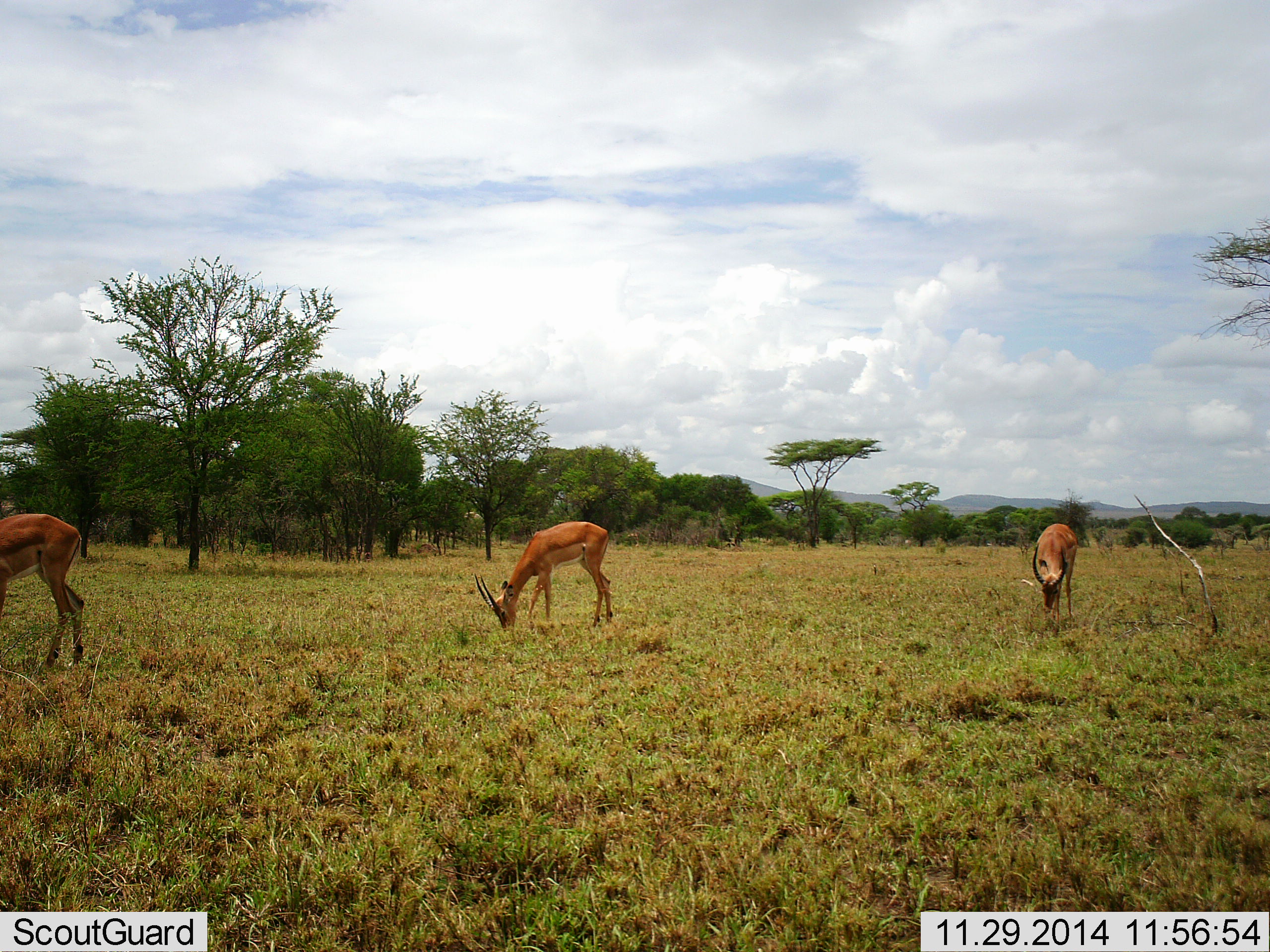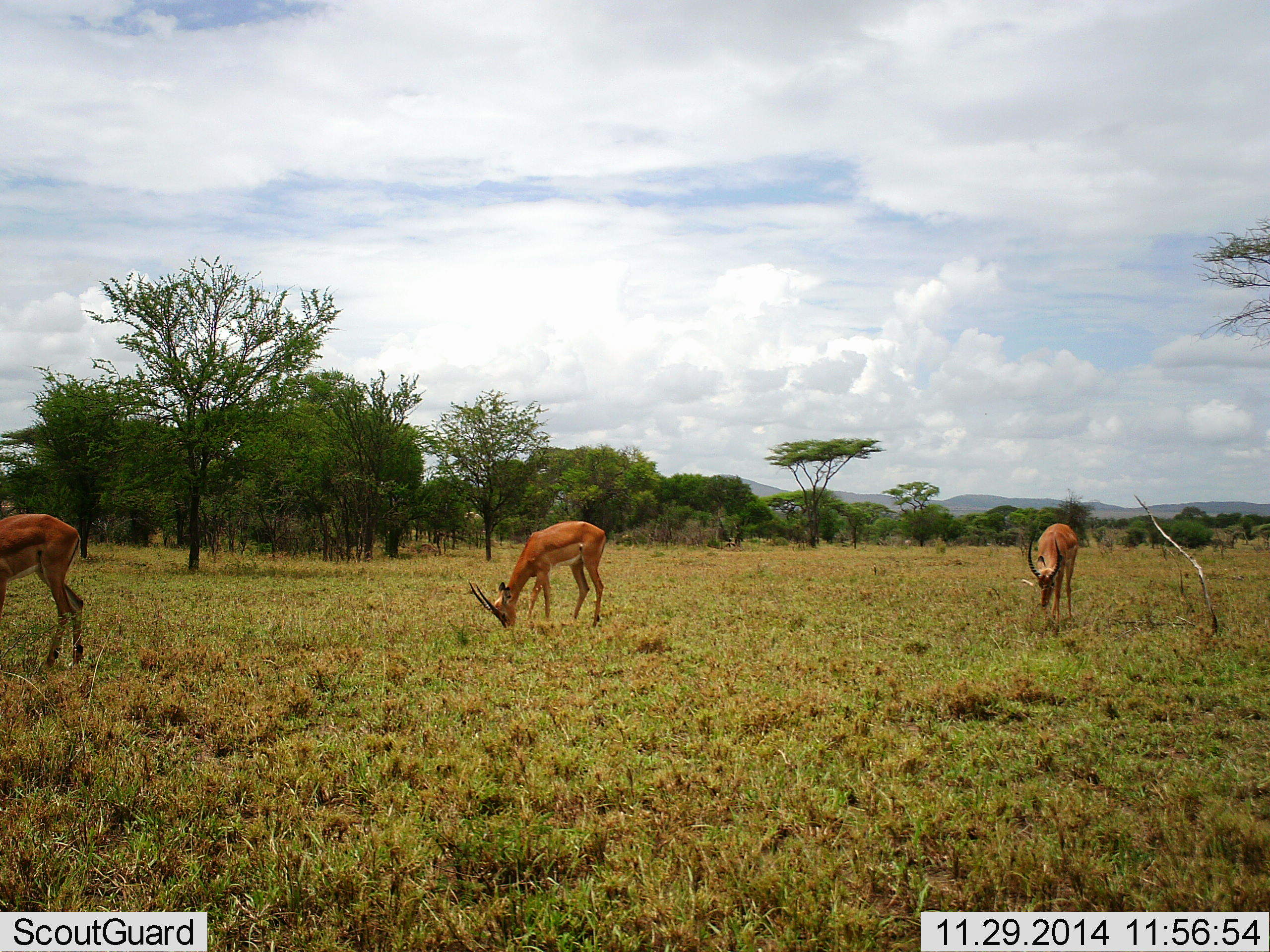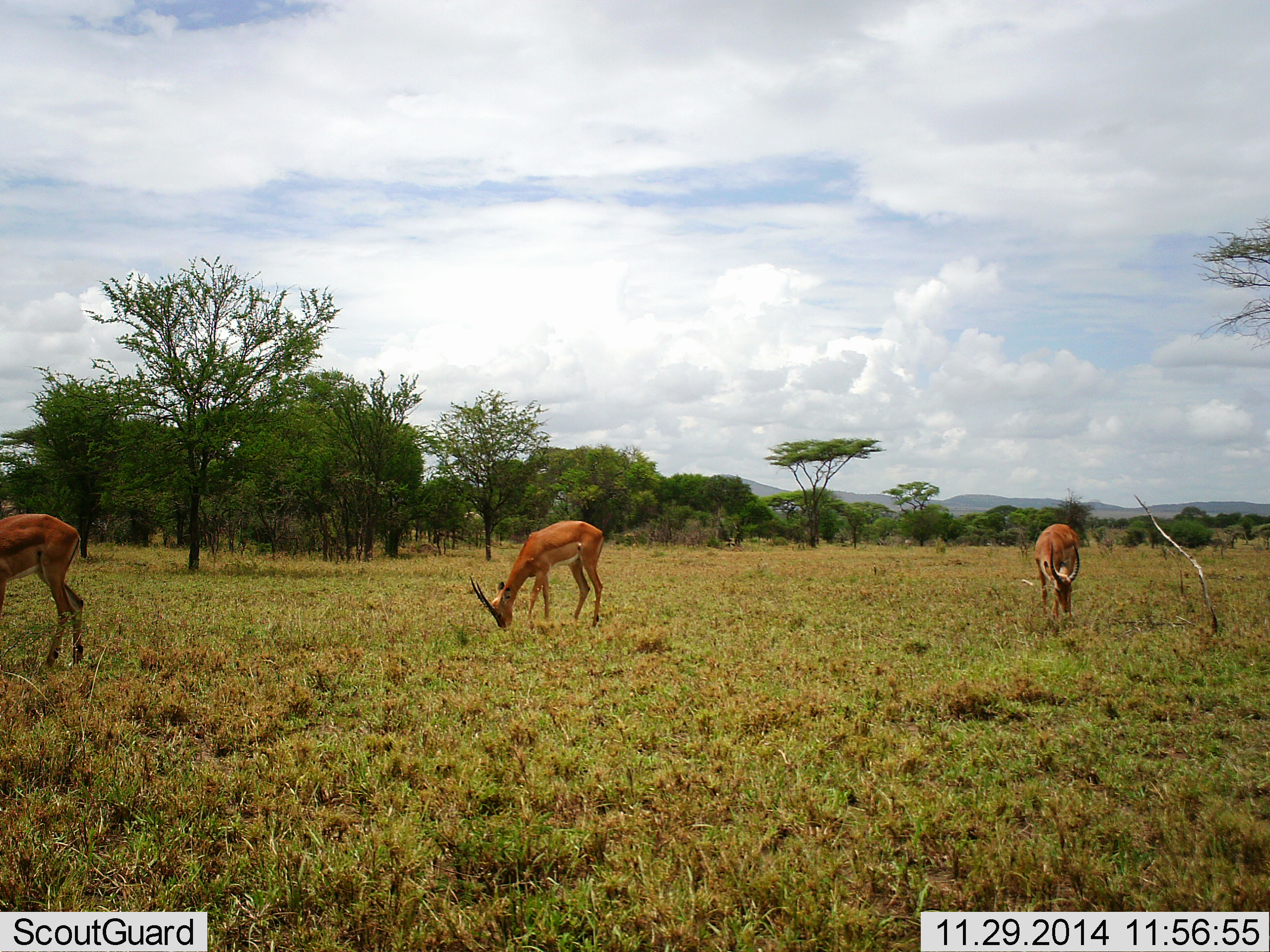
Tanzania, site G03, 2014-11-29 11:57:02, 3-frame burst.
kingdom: Animalia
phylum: Chordata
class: Mammalia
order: Artiodactyla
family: Bovidae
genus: Nanger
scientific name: Nanger granti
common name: grant's gazelle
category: gazellegrants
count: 3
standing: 18%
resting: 0%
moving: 9%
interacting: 0%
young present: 0%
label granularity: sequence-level